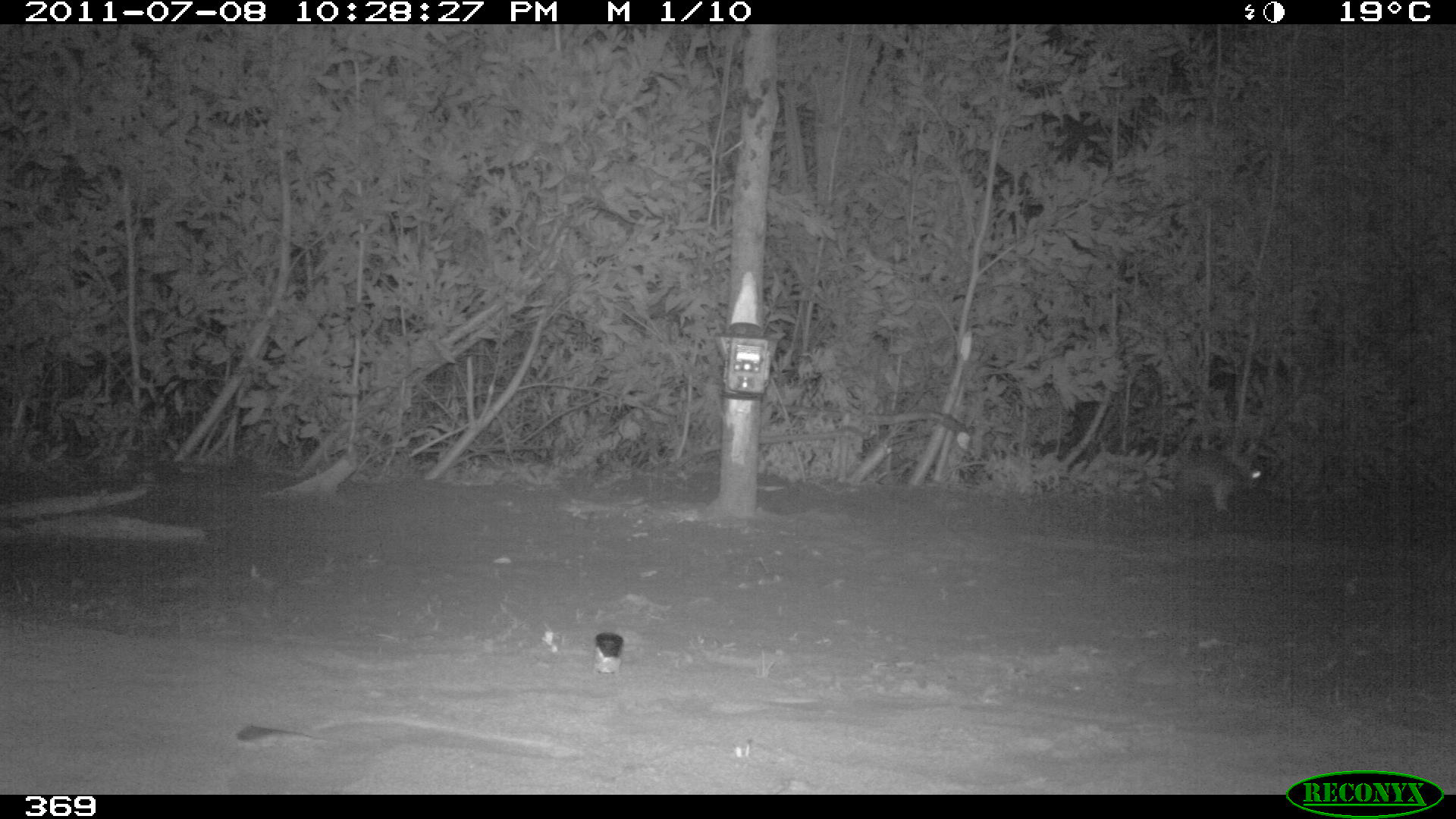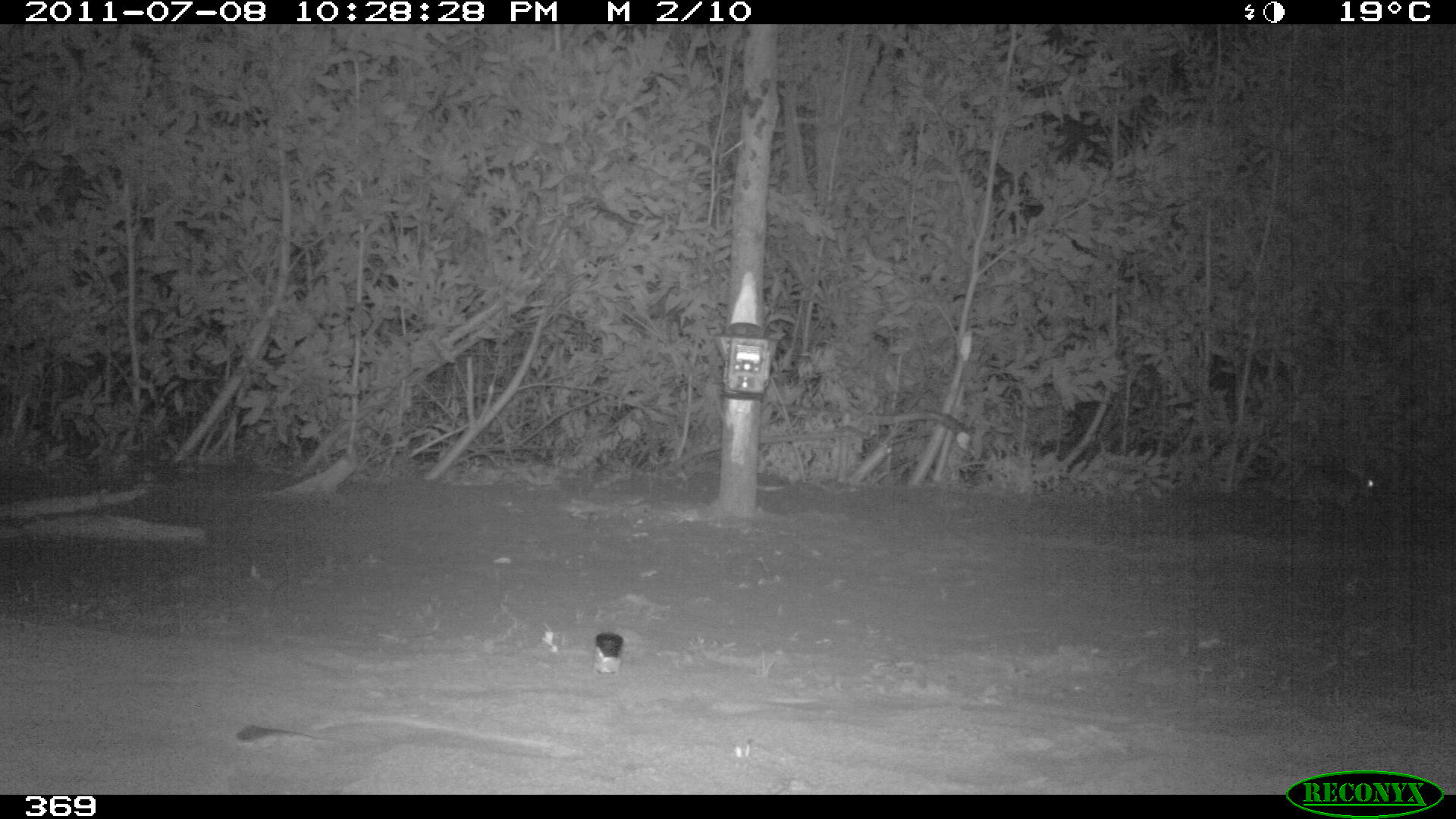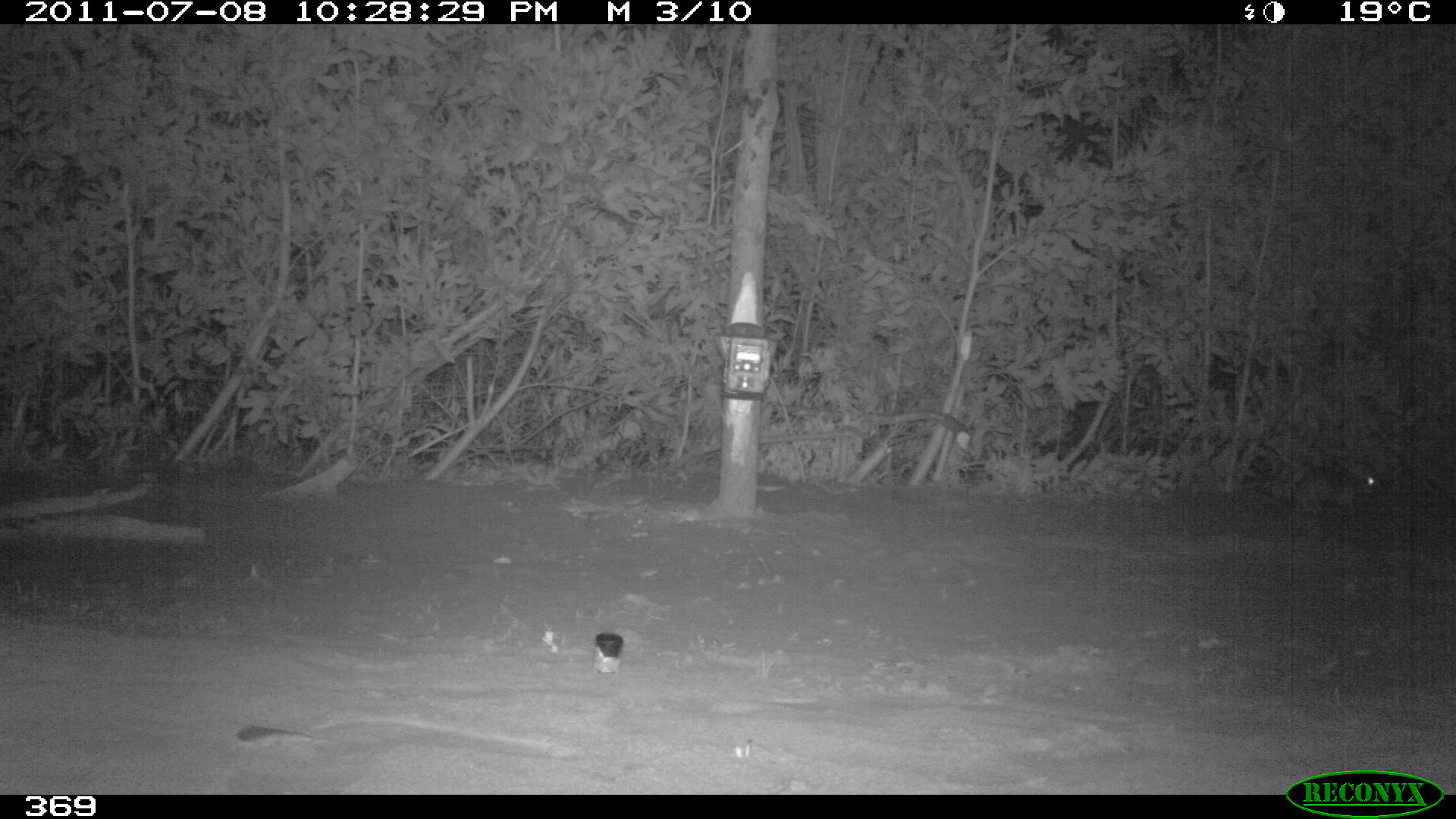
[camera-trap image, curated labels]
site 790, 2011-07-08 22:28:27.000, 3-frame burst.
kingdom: Animalia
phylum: Chordata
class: Mammalia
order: Lagomorpha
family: Leporidae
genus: Sylvilagus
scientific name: Sylvilagus brasiliensis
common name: tapeti